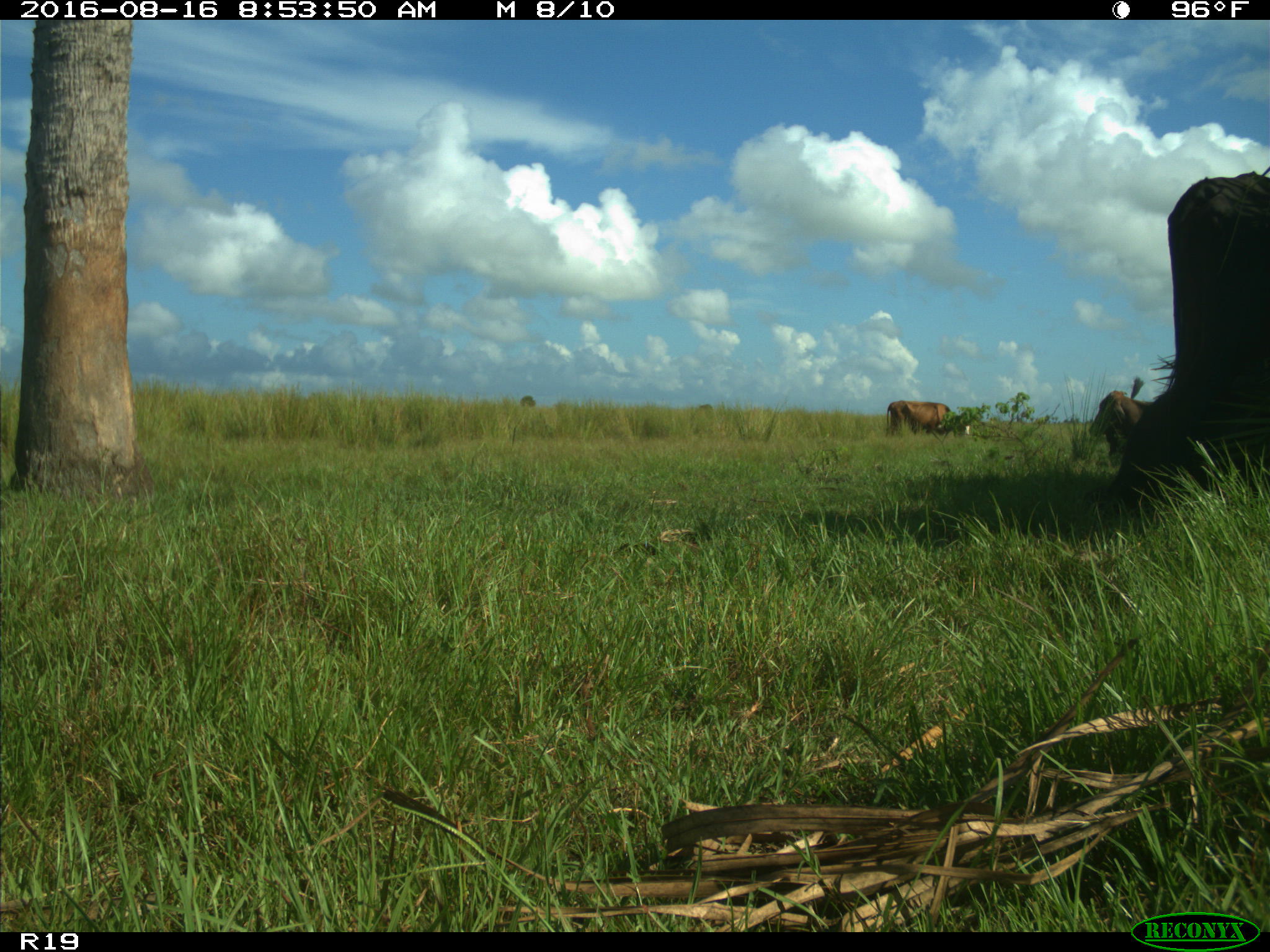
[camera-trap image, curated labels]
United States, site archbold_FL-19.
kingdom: Animalia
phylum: Chordata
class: Mammalia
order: Artiodactyla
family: Bovidae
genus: Bos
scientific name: Bos taurus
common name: domestic cow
Bos taurus (domestic cow).